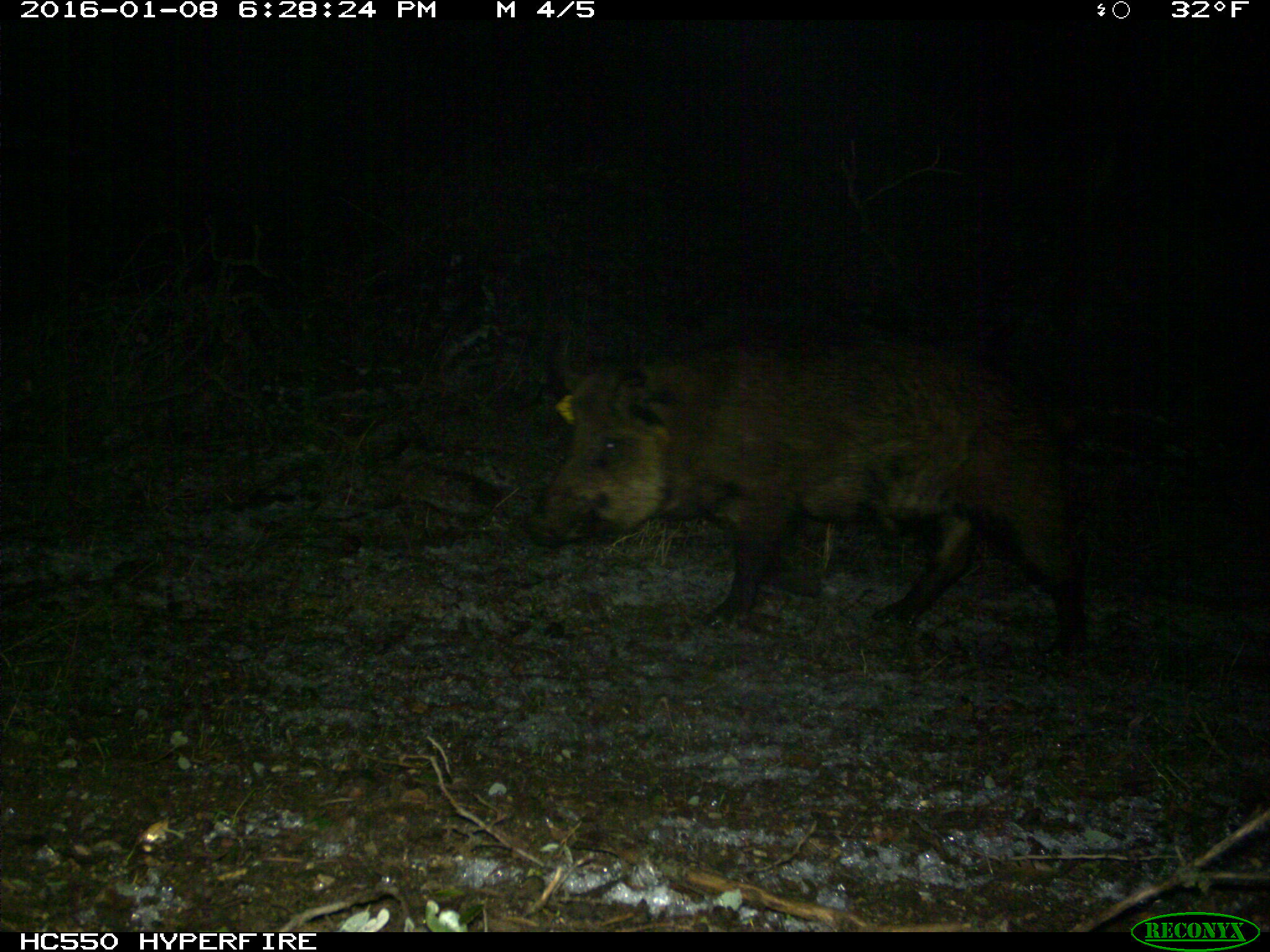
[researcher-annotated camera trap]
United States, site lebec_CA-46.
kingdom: Animalia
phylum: Chordata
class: Mammalia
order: Artiodactyla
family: Suidae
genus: Sus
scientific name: Sus scrofa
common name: wild boar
Sus scrofa (wild boar).